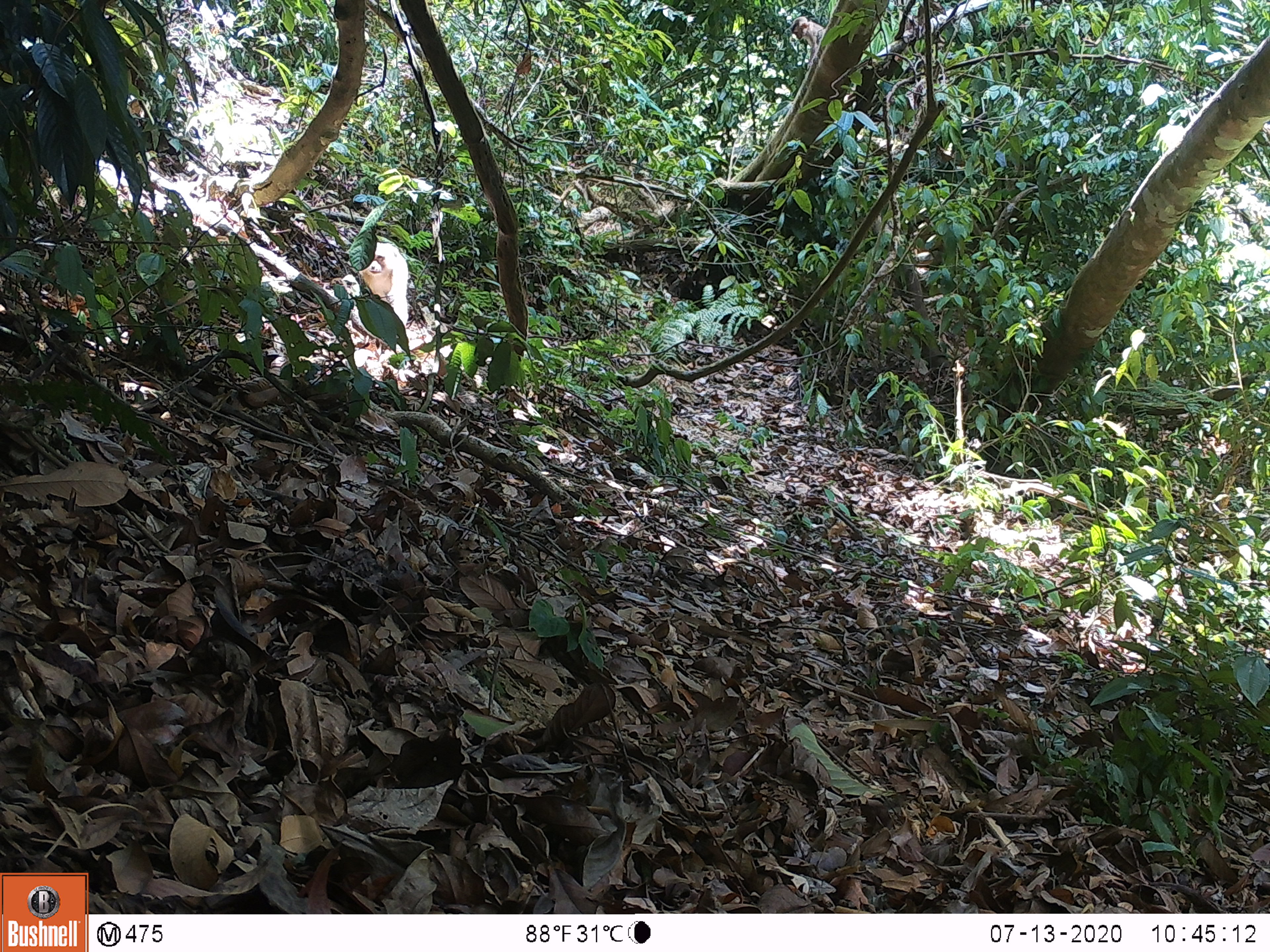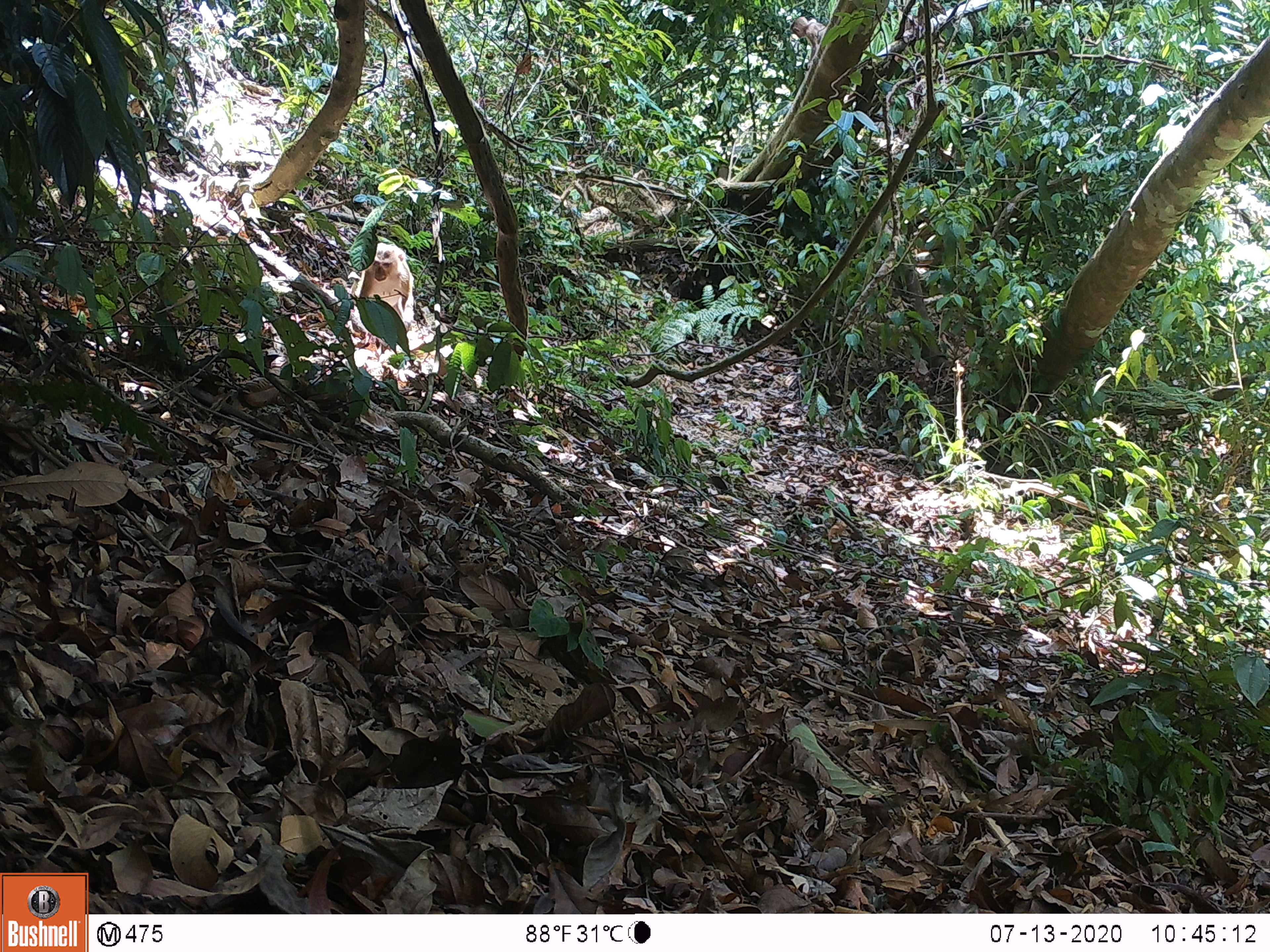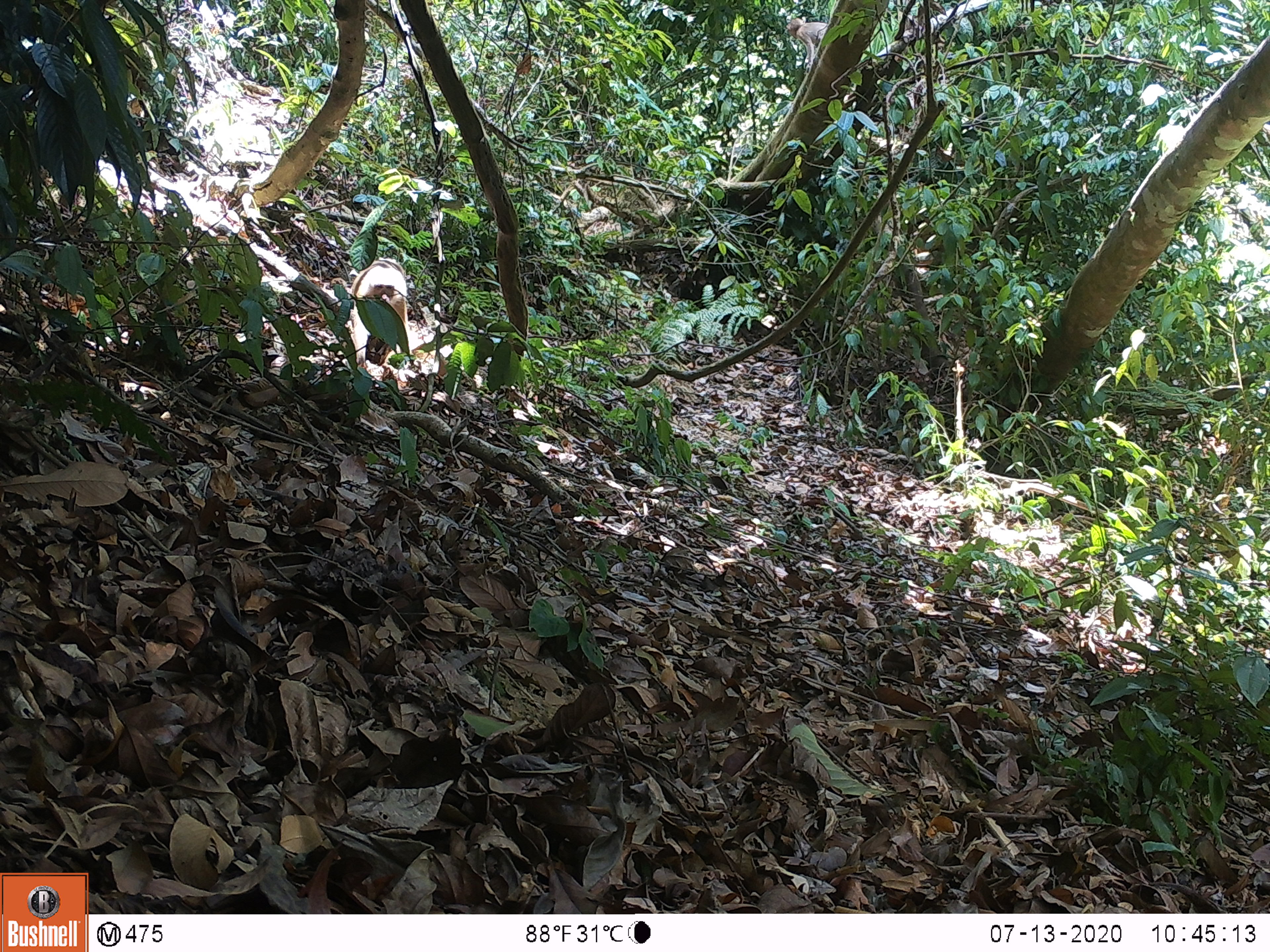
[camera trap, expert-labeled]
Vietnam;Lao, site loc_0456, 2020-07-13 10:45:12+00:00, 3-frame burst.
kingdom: Animalia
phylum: Chordata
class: Mammalia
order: Primates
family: Cercopithecidae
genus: Macaca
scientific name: Macaca nemestrina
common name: pig-tailed macaque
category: pig tailed macaque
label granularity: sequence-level